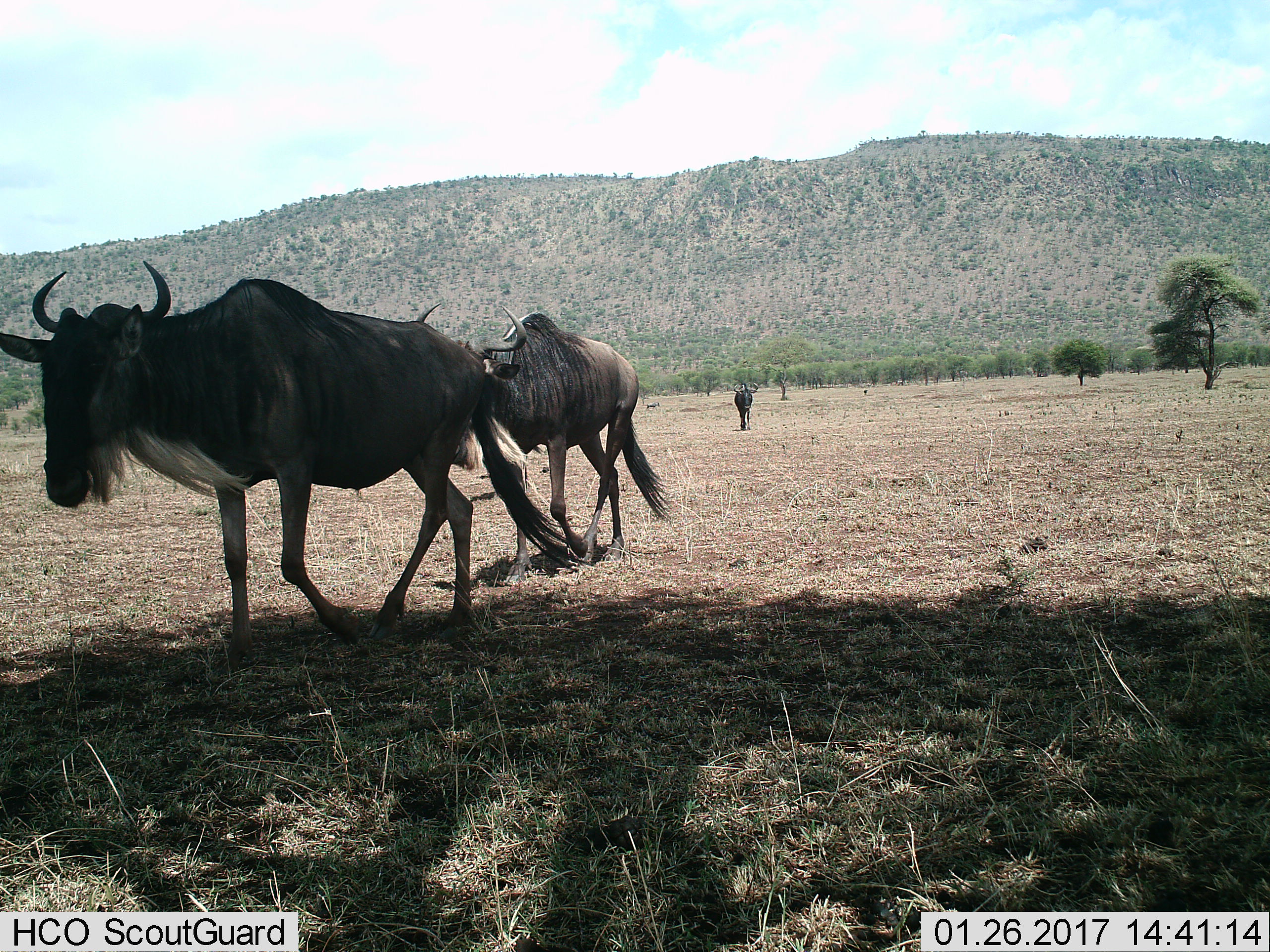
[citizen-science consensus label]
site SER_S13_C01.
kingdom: Animalia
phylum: Chordata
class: Mammalia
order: Artiodactyla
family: Bovidae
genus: Connochaetes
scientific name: Connochaetes taurinus taurinus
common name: blue wildebeest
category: wildebeestblue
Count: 3.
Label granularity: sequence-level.